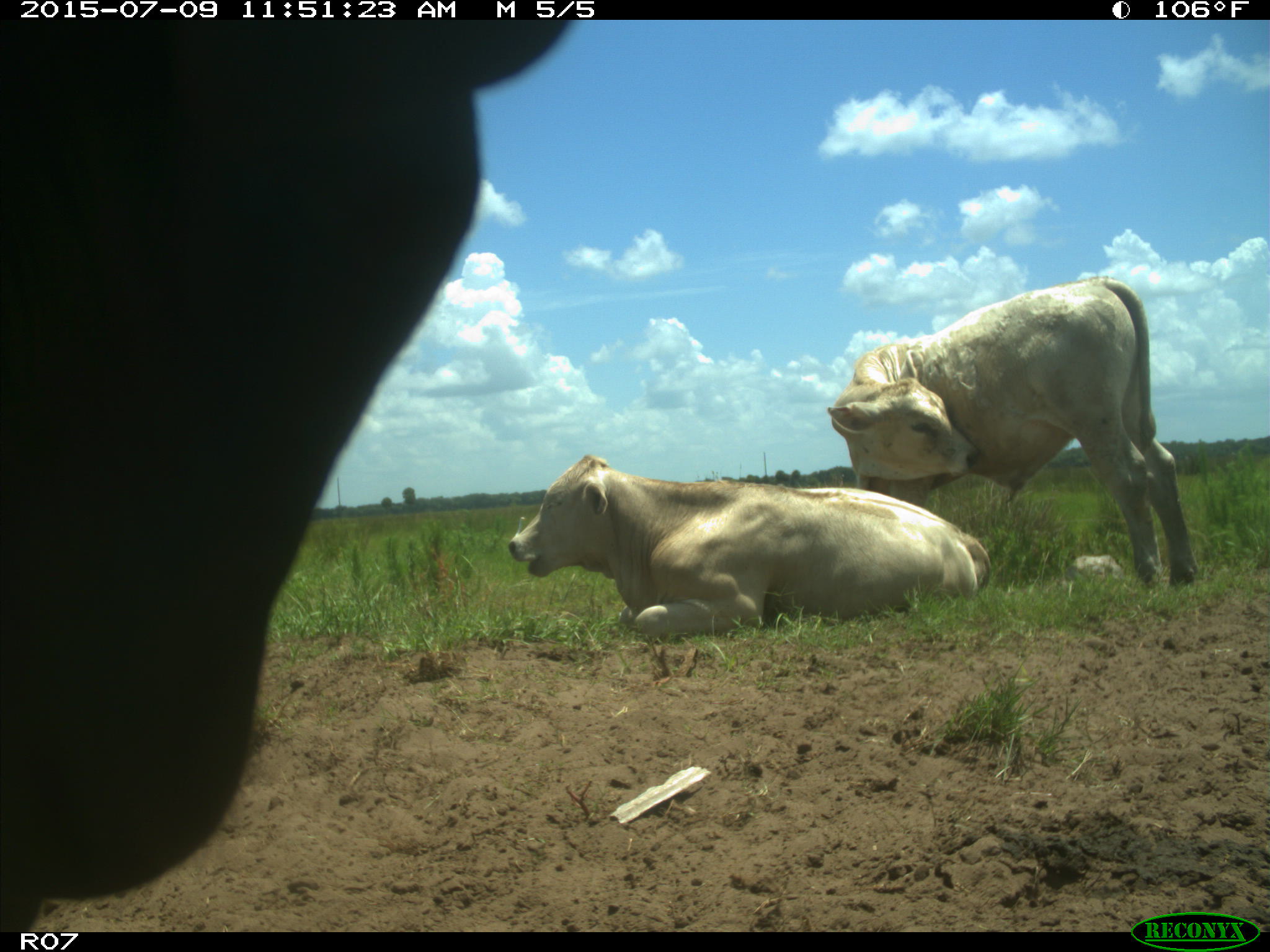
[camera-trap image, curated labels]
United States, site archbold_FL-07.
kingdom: Animalia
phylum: Chordata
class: Mammalia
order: Artiodactyla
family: Bovidae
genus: Bos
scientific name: Bos taurus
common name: domestic cow